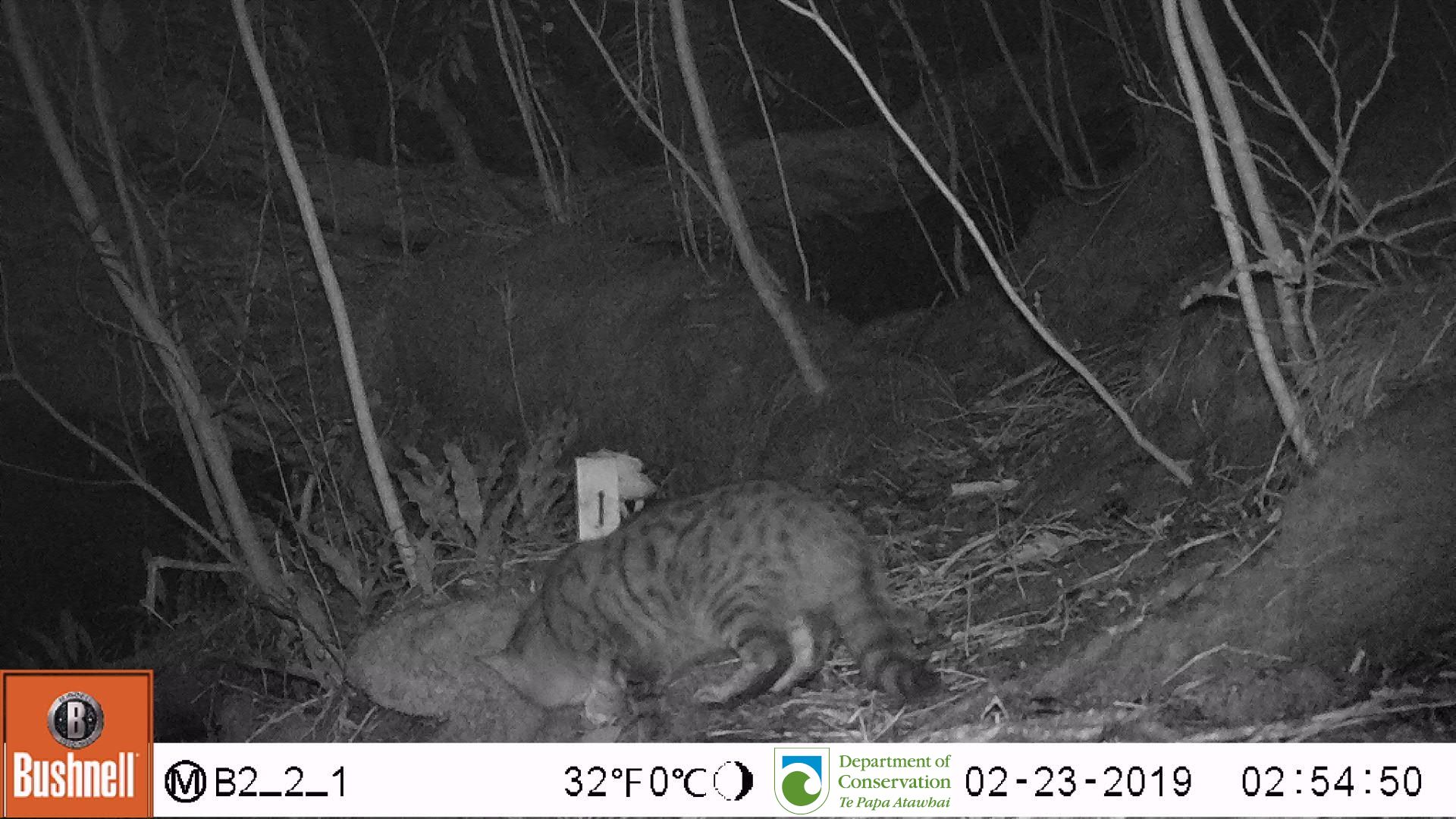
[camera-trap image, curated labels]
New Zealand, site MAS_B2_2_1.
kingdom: Animalia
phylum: Chordata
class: Mammalia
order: Carnivora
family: Felidae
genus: Felis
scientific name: Felis catus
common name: domestic cat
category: cat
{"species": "cat (domestic cat) (Felis catus)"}